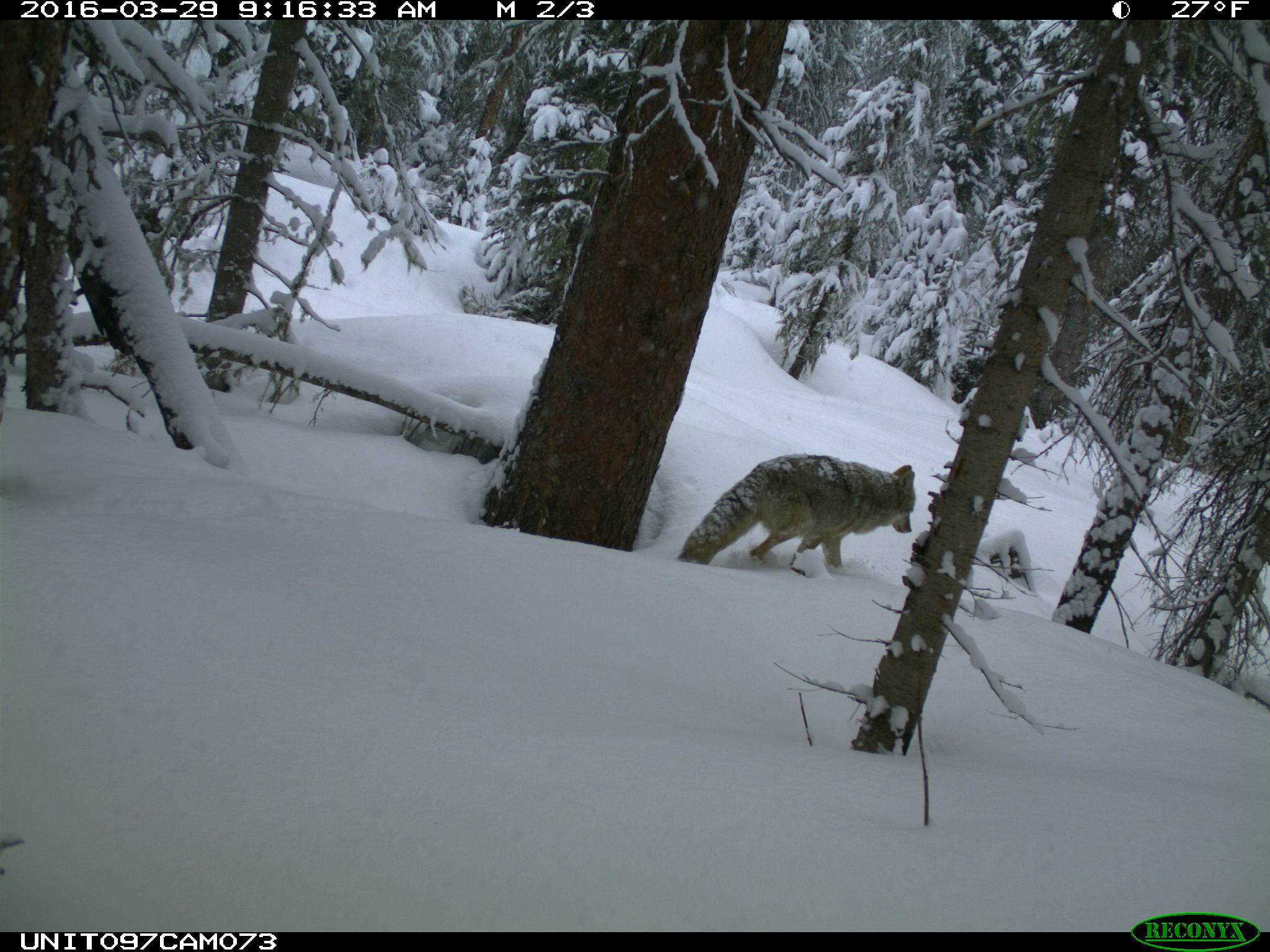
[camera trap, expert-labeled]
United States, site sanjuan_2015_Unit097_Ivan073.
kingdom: Animalia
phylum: Chordata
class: Mammalia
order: Carnivora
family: Canidae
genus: Canis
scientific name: Canis latrans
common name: coyote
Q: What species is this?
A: Canis latrans (coyote).